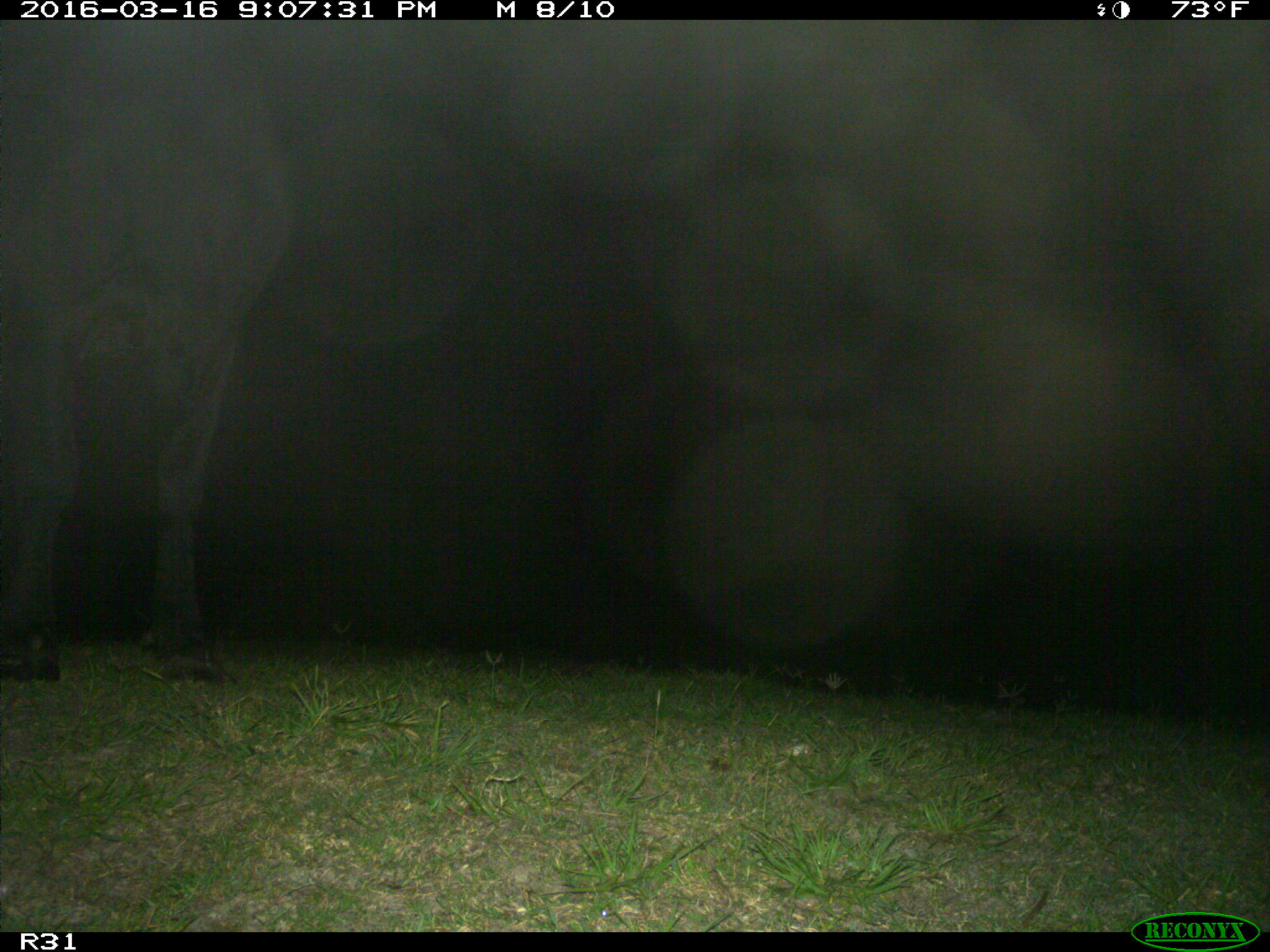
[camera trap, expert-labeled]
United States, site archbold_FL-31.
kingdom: Animalia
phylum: Chordata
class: Mammalia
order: Artiodactyla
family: Bovidae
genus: Bos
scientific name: Bos taurus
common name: domestic cow